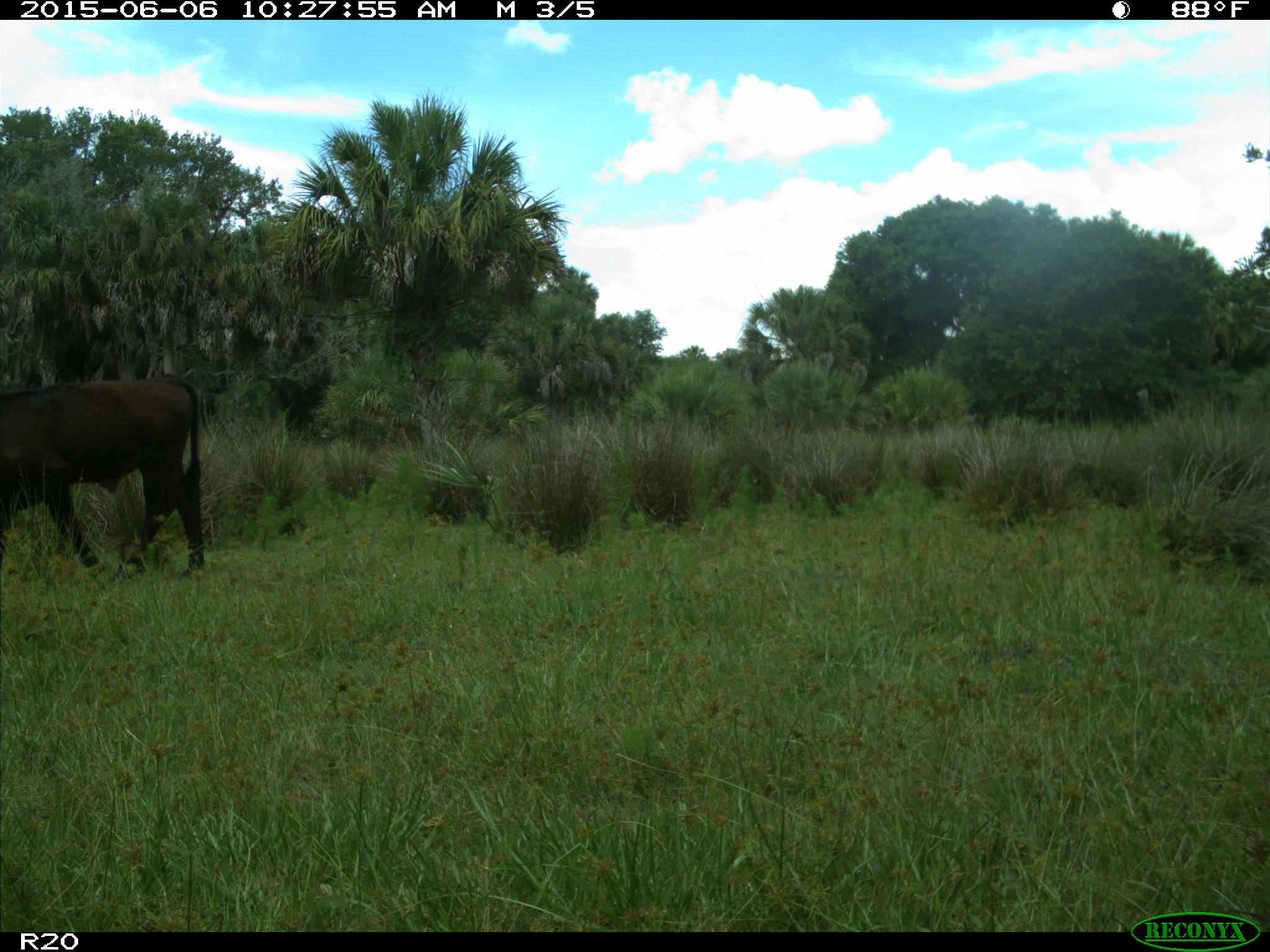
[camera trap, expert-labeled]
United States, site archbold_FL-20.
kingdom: Animalia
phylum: Chordata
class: Mammalia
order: Artiodactyla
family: Bovidae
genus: Bos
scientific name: Bos taurus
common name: domestic cow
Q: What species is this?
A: Bos taurus (domestic cow).